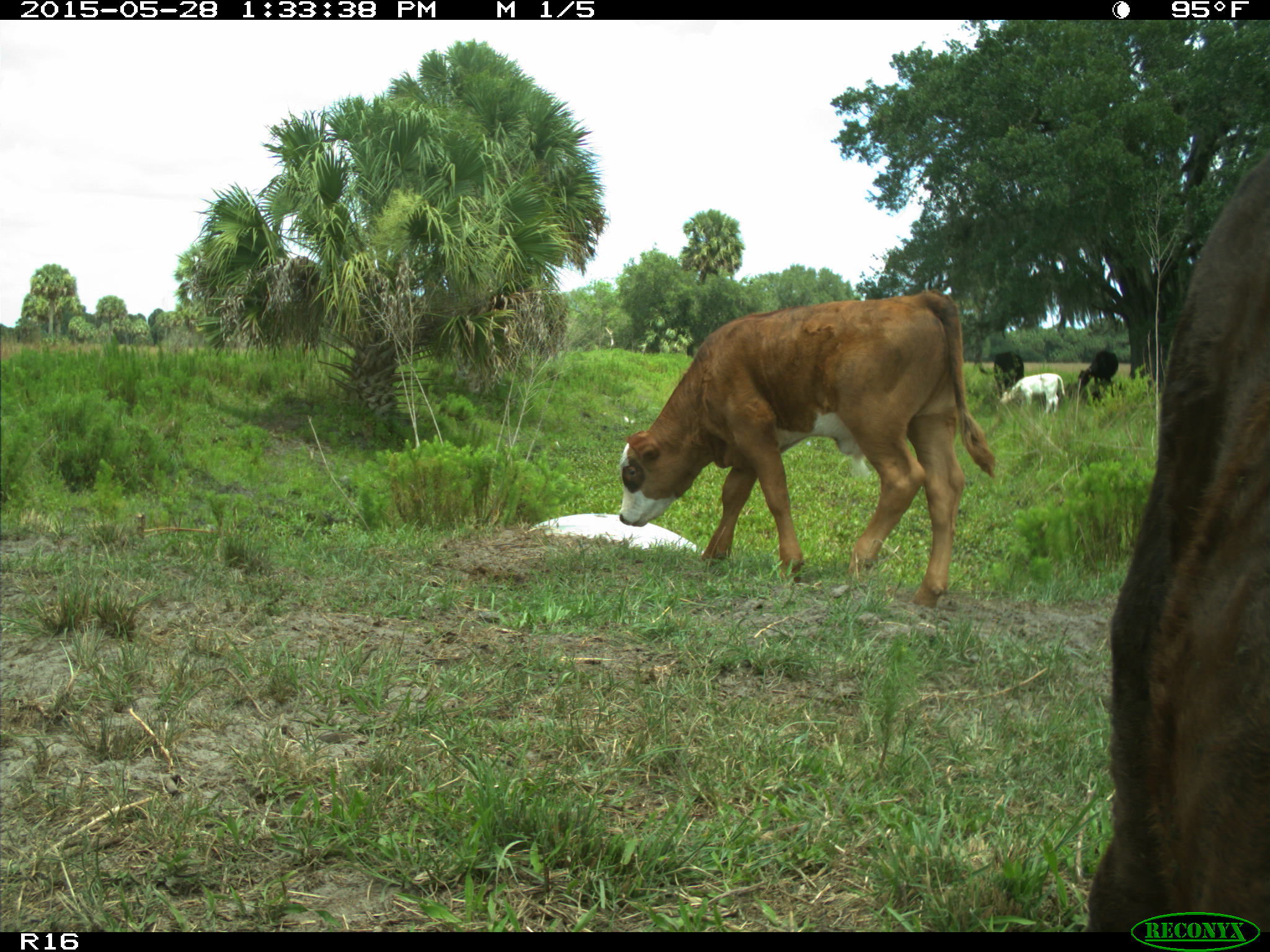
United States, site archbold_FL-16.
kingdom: Animalia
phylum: Chordata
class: Mammalia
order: Artiodactyla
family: Bovidae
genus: Bos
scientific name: Bos taurus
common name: domestic cow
Bos taurus (domestic cow).